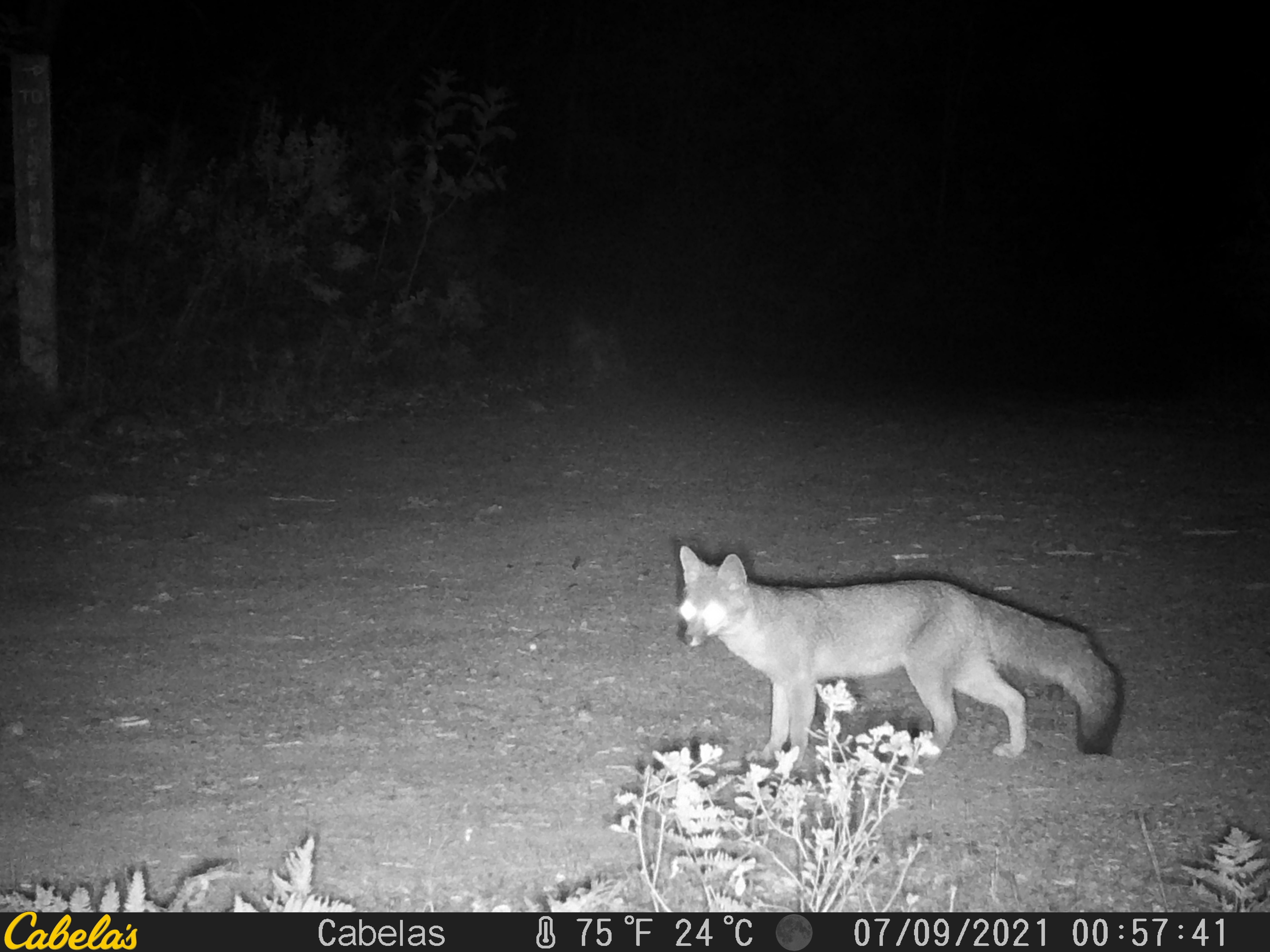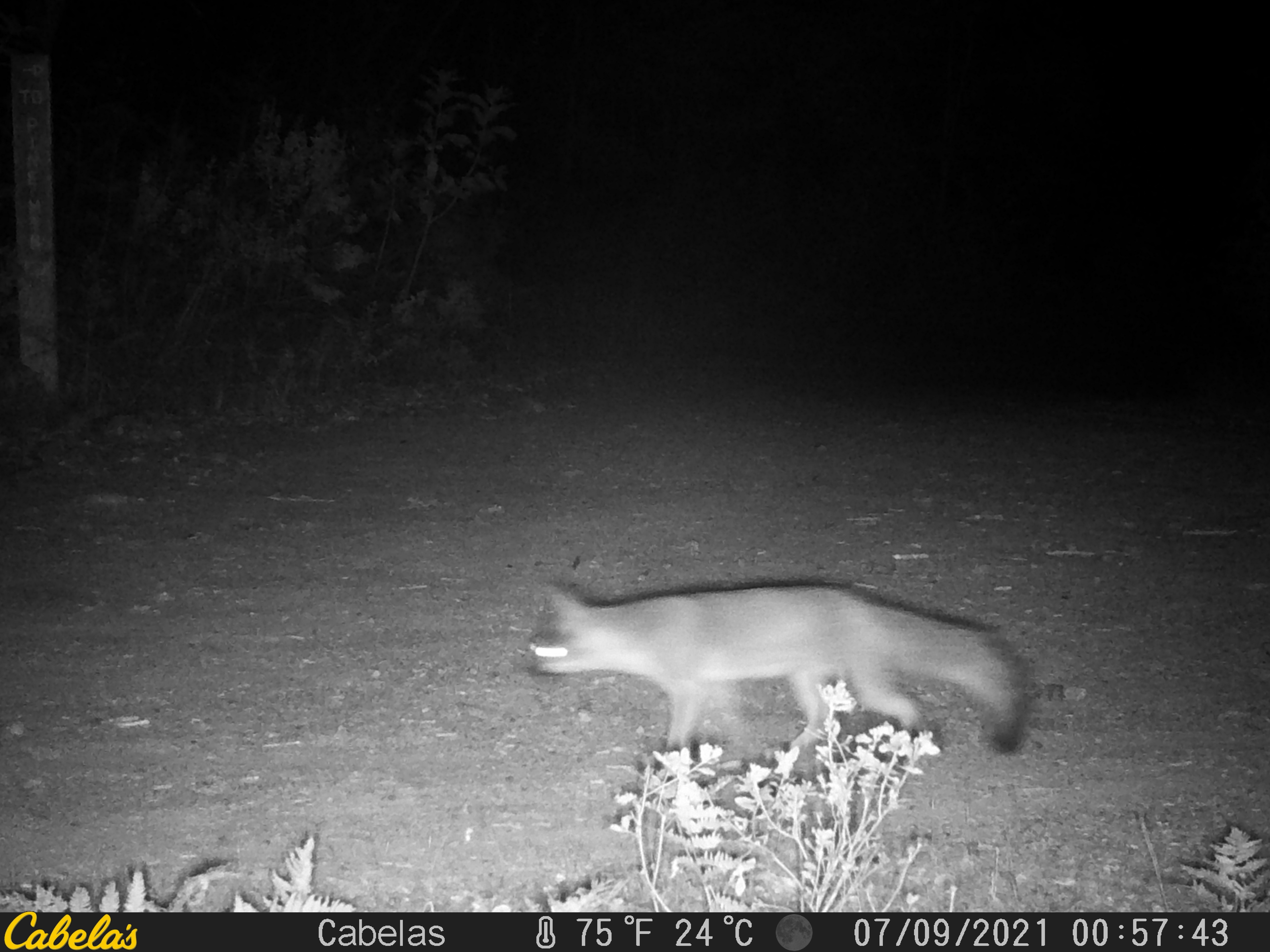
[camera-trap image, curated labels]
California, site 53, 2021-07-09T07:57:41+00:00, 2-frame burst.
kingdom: Animalia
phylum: Chordata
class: Mammalia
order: Carnivora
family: Canidae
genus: Urocyon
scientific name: Urocyon cinereoargenteus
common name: gray fox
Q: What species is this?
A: Gray fox (Urocyon cinereoargenteus).